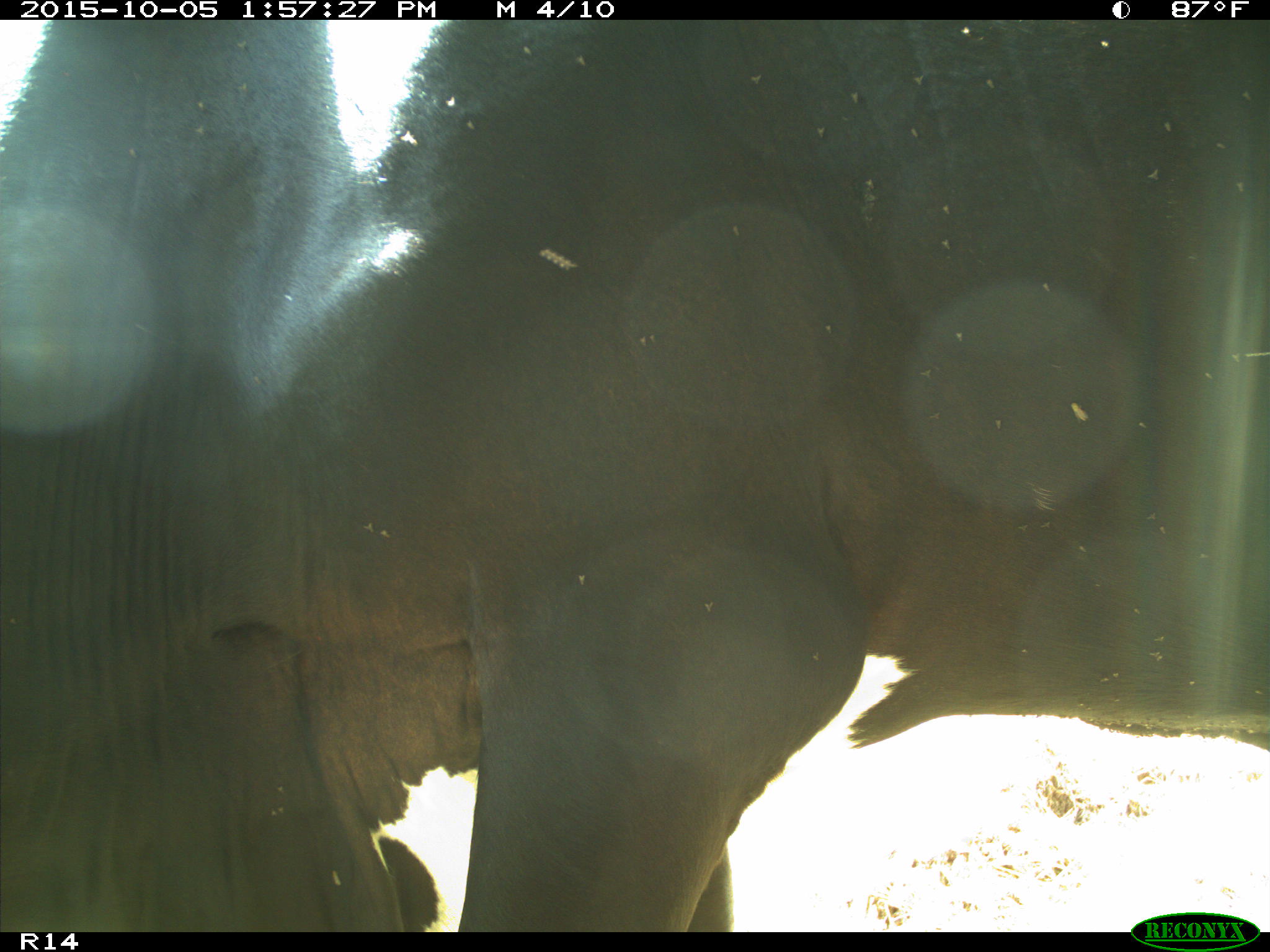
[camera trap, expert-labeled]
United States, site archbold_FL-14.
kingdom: Animalia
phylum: Chordata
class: Mammalia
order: Artiodactyla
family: Bovidae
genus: Bos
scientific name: Bos taurus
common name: domestic cow